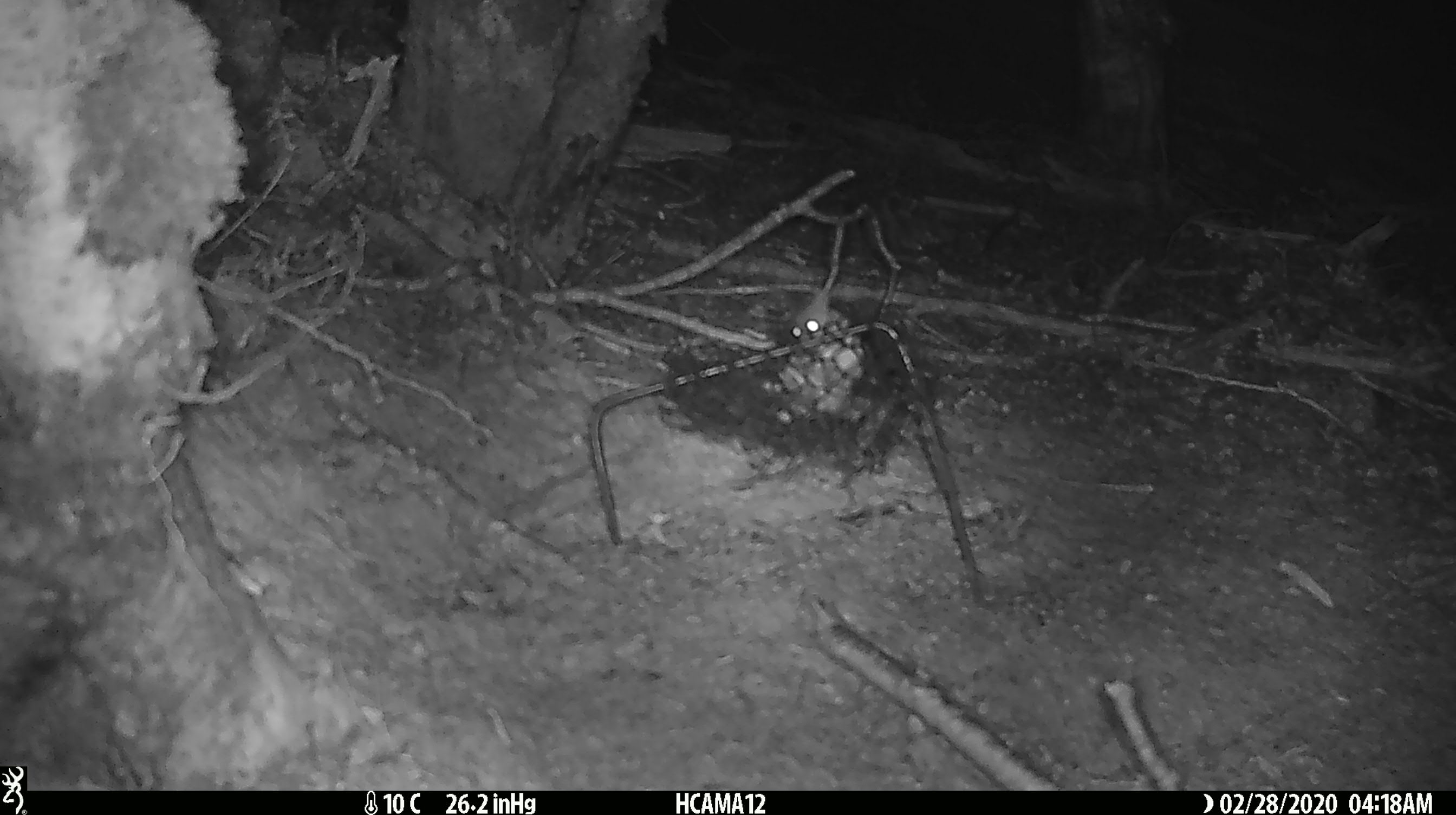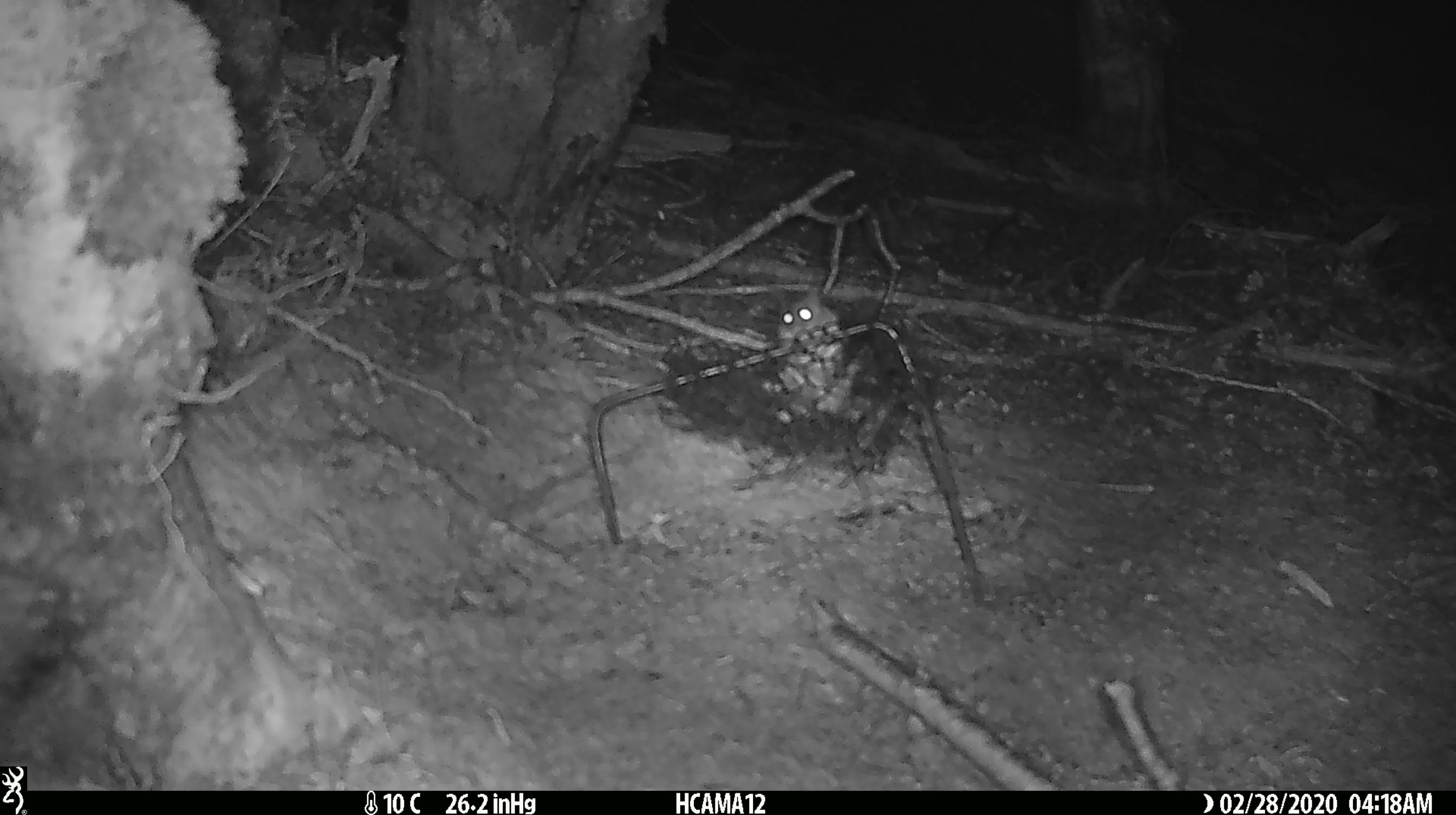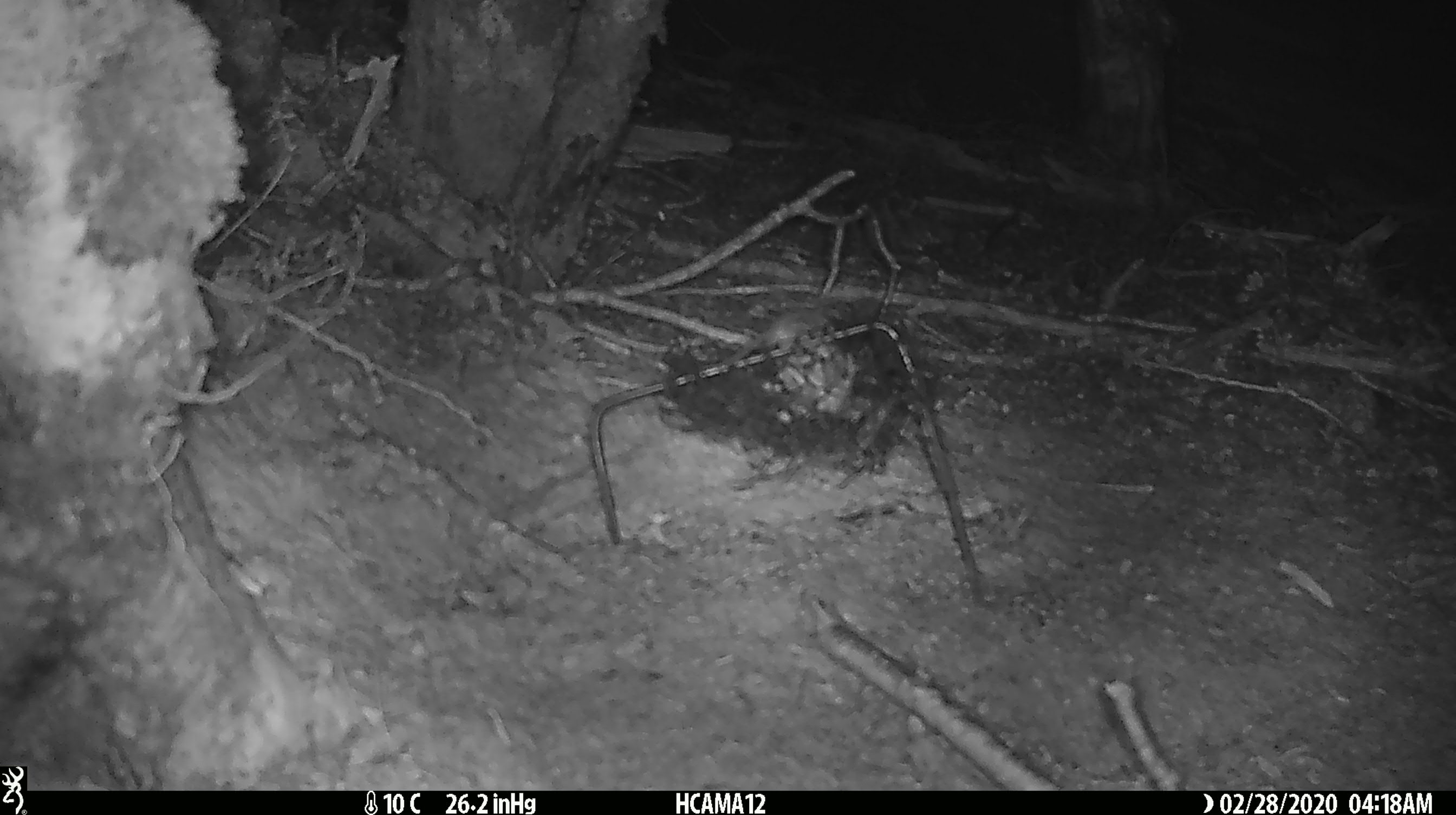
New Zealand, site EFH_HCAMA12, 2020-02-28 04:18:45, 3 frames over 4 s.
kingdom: Animalia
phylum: Chordata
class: Mammalia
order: Rodentia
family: Muridae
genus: Mus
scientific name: Mus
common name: mouse